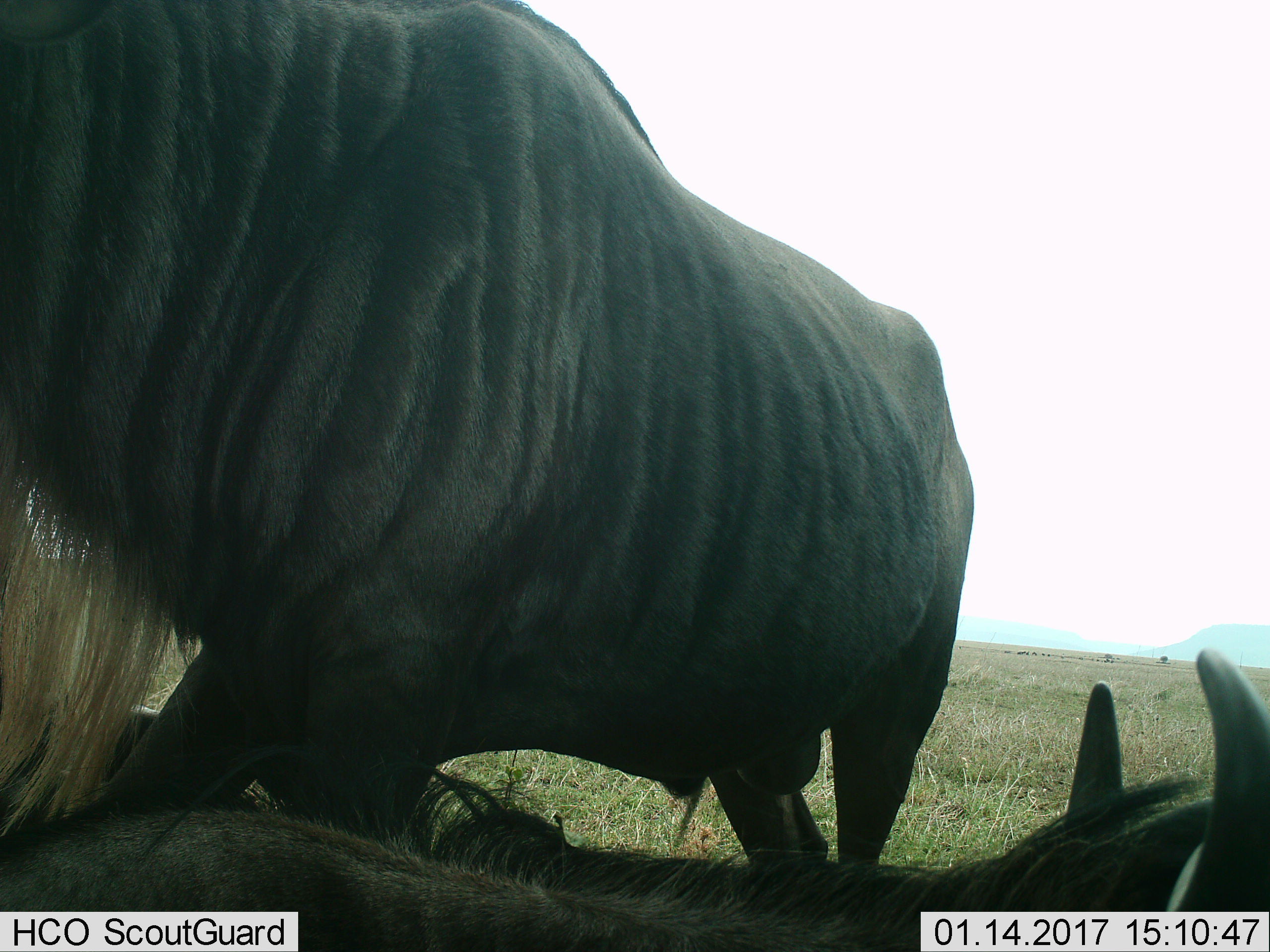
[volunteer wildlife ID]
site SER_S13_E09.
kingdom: Animalia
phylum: Chordata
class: Mammalia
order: Artiodactyla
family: Bovidae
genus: Connochaetes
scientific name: Connochaetes taurinus taurinus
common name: blue wildebeest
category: wildebeestblue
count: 2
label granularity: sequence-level